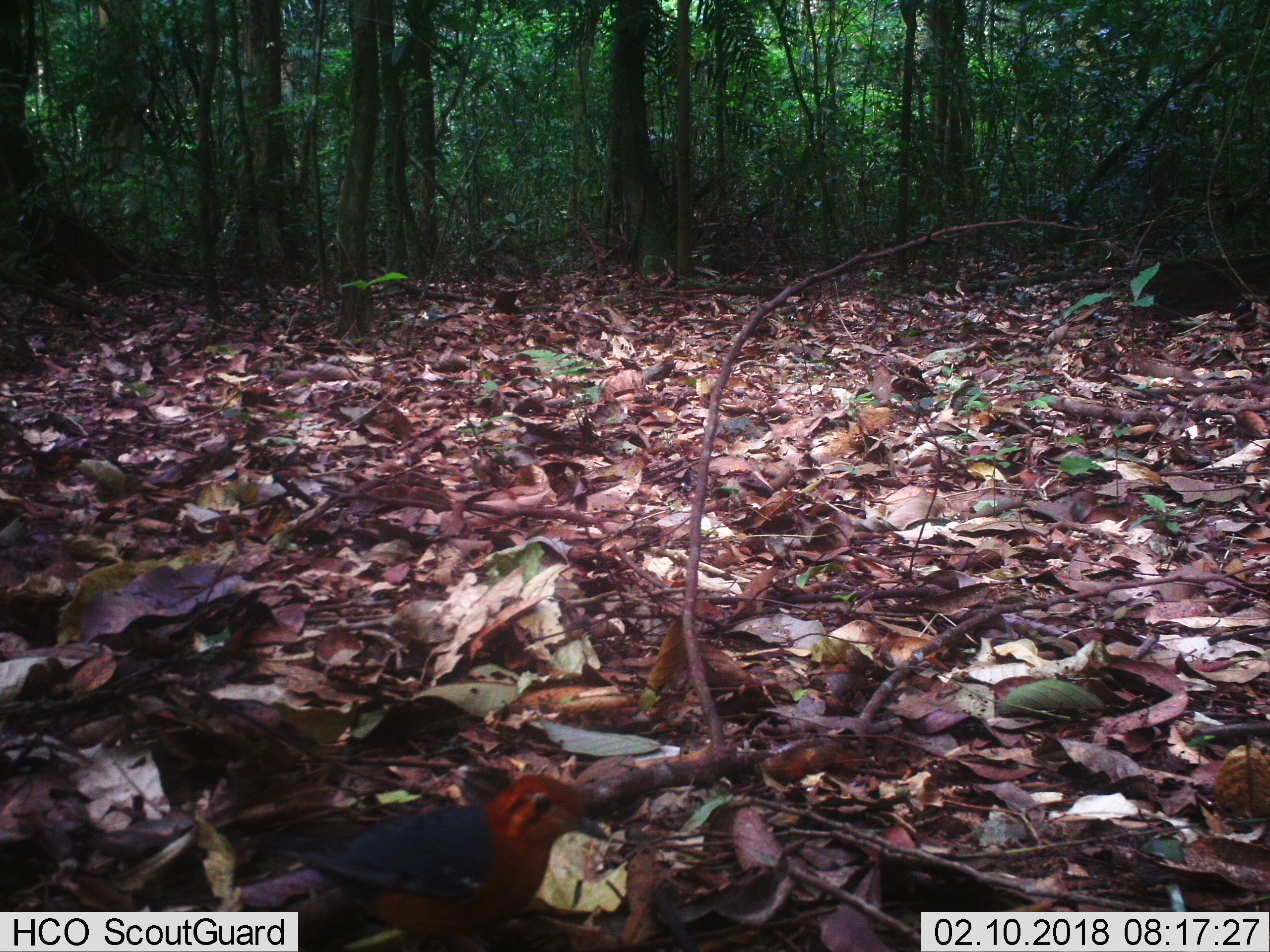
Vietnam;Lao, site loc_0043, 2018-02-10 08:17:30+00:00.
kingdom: Animalia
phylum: Chordata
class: Aves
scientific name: Aves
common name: bird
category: unidentified bird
Unidentified bird (bird) (Aves). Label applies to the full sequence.